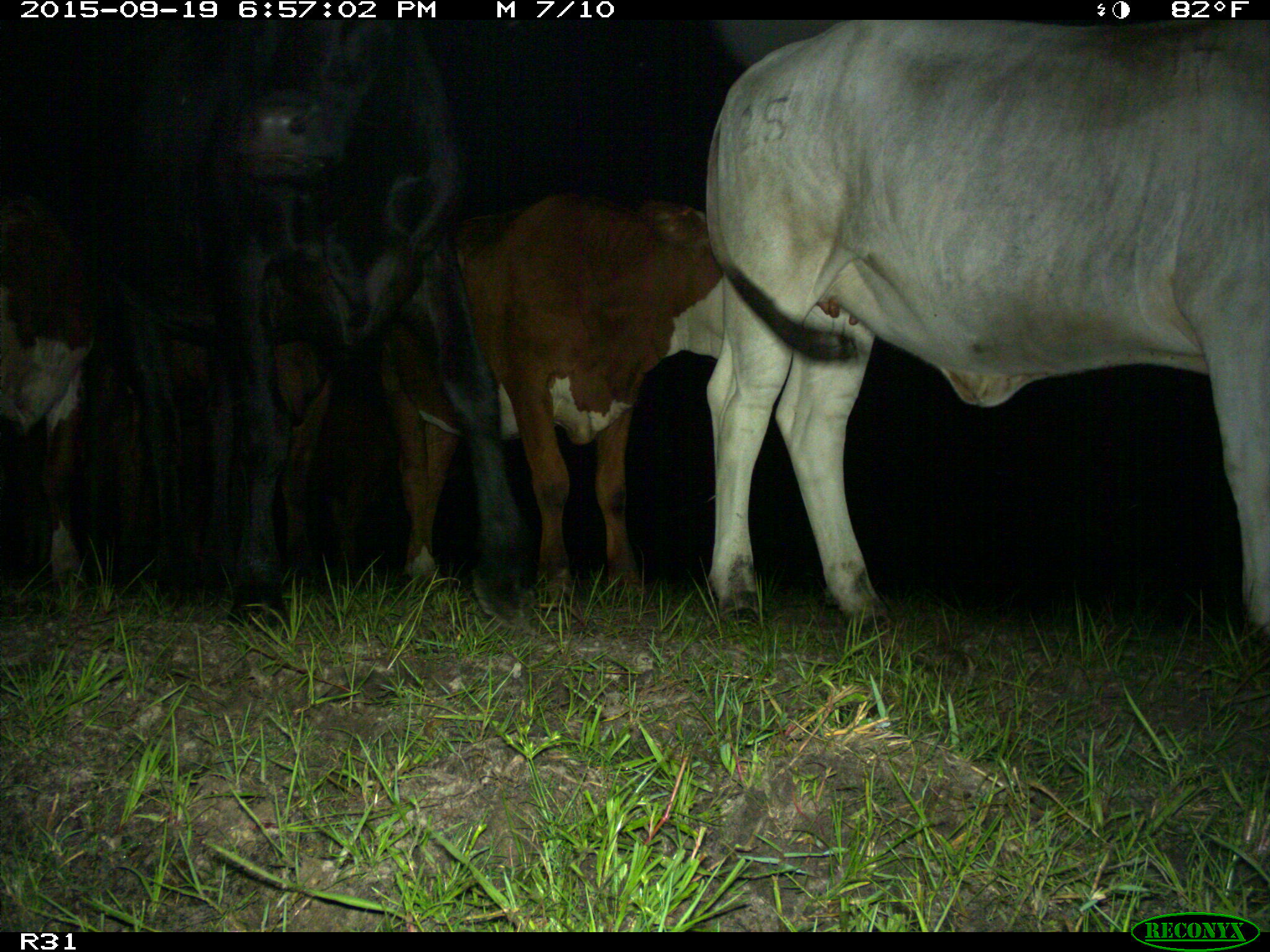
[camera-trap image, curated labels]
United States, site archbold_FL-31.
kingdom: Animalia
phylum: Chordata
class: Mammalia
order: Artiodactyla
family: Bovidae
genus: Bos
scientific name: Bos taurus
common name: domestic cow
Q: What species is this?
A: Bos taurus (domestic cow).